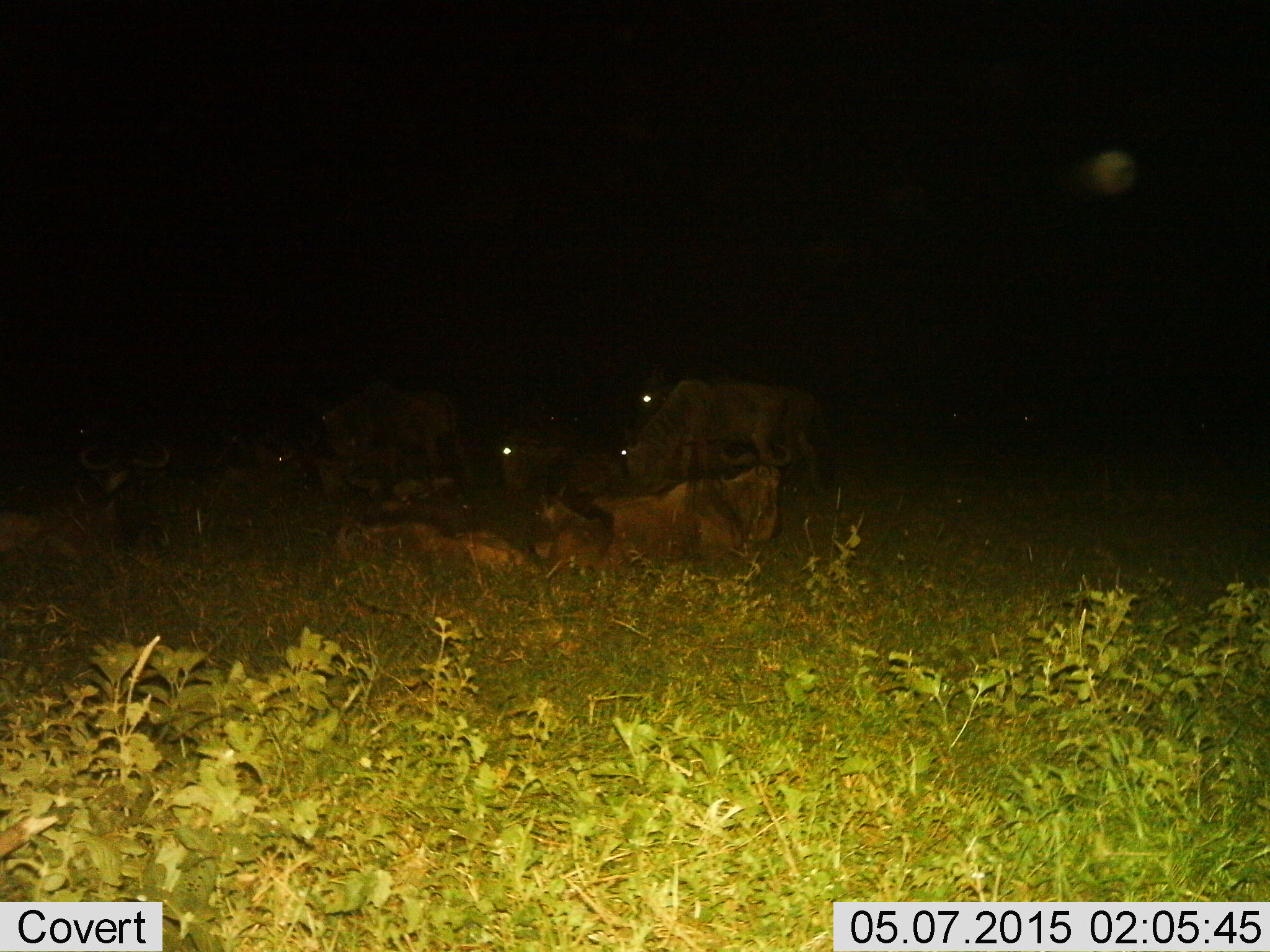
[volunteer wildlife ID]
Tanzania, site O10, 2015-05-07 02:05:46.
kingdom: Animalia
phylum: Chordata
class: Mammalia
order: Artiodactyla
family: Bovidae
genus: Connochaetes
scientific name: Connochaetes taurinus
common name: blue wildebeest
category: wildebeest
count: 9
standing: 90%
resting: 90%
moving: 0%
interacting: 0%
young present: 20%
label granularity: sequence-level